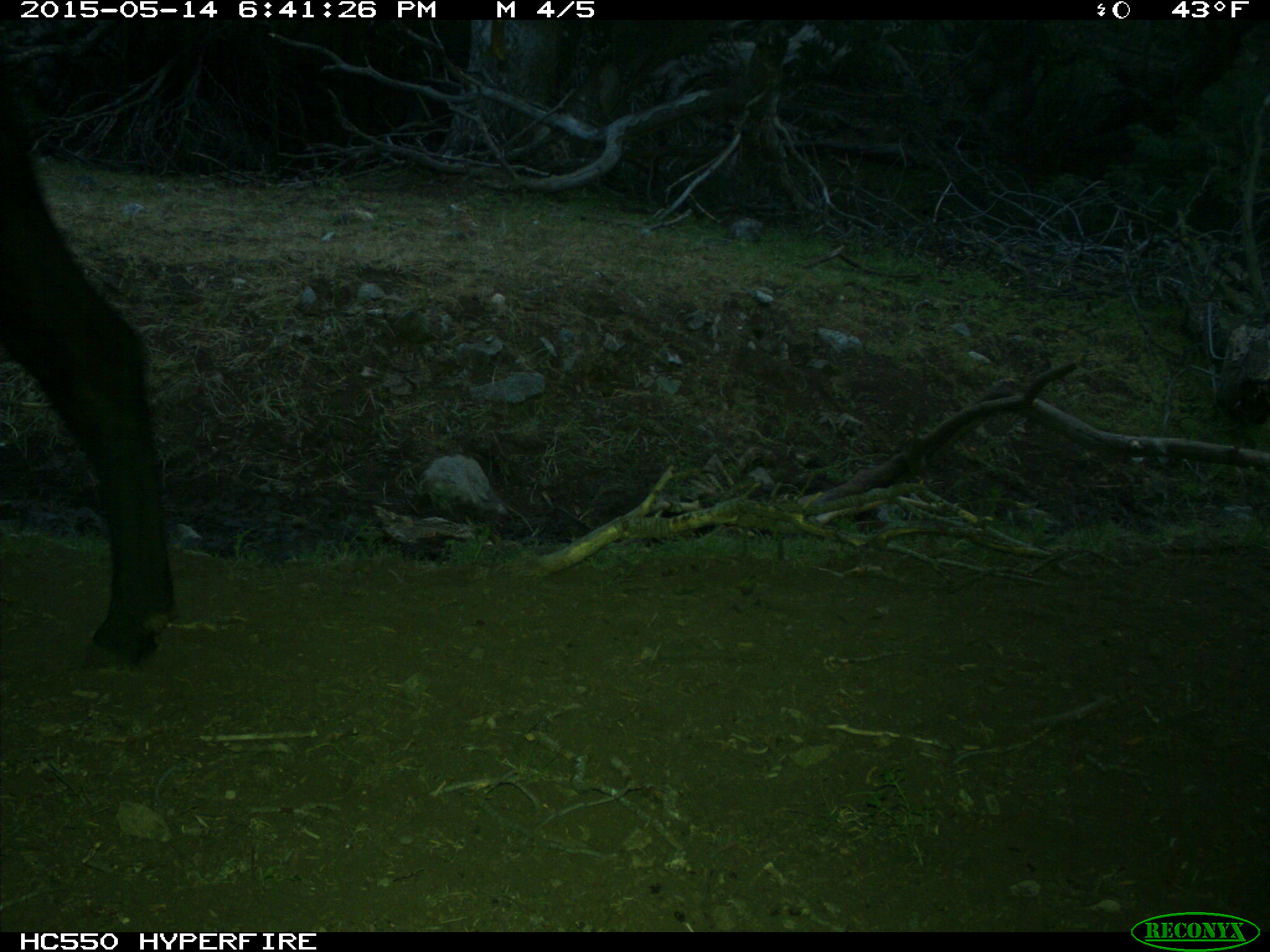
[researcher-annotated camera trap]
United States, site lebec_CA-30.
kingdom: Animalia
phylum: Chordata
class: Mammalia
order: Artiodactyla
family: Bovidae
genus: Bos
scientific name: Bos taurus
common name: domestic cow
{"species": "Bos taurus (domestic cow)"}